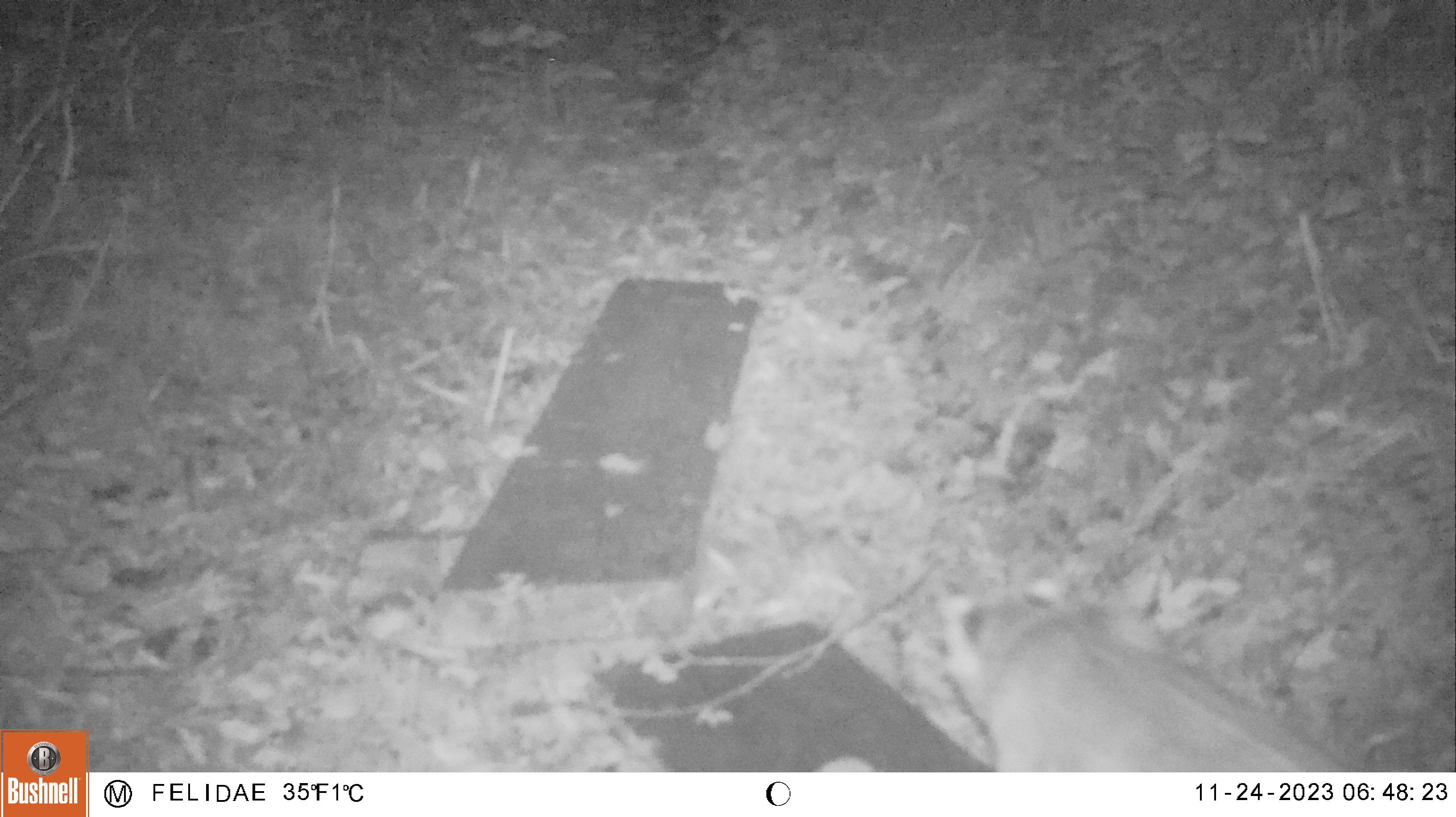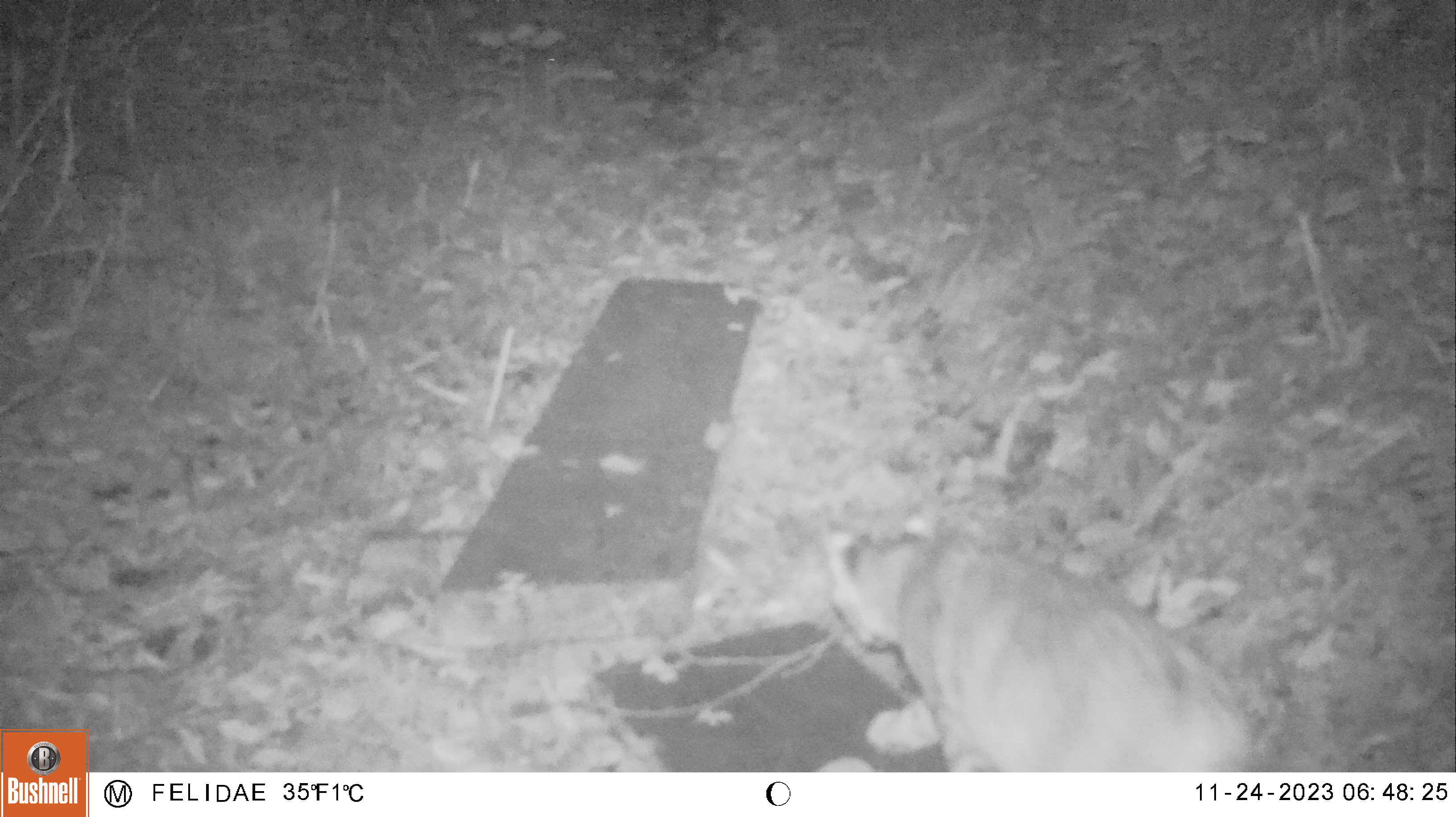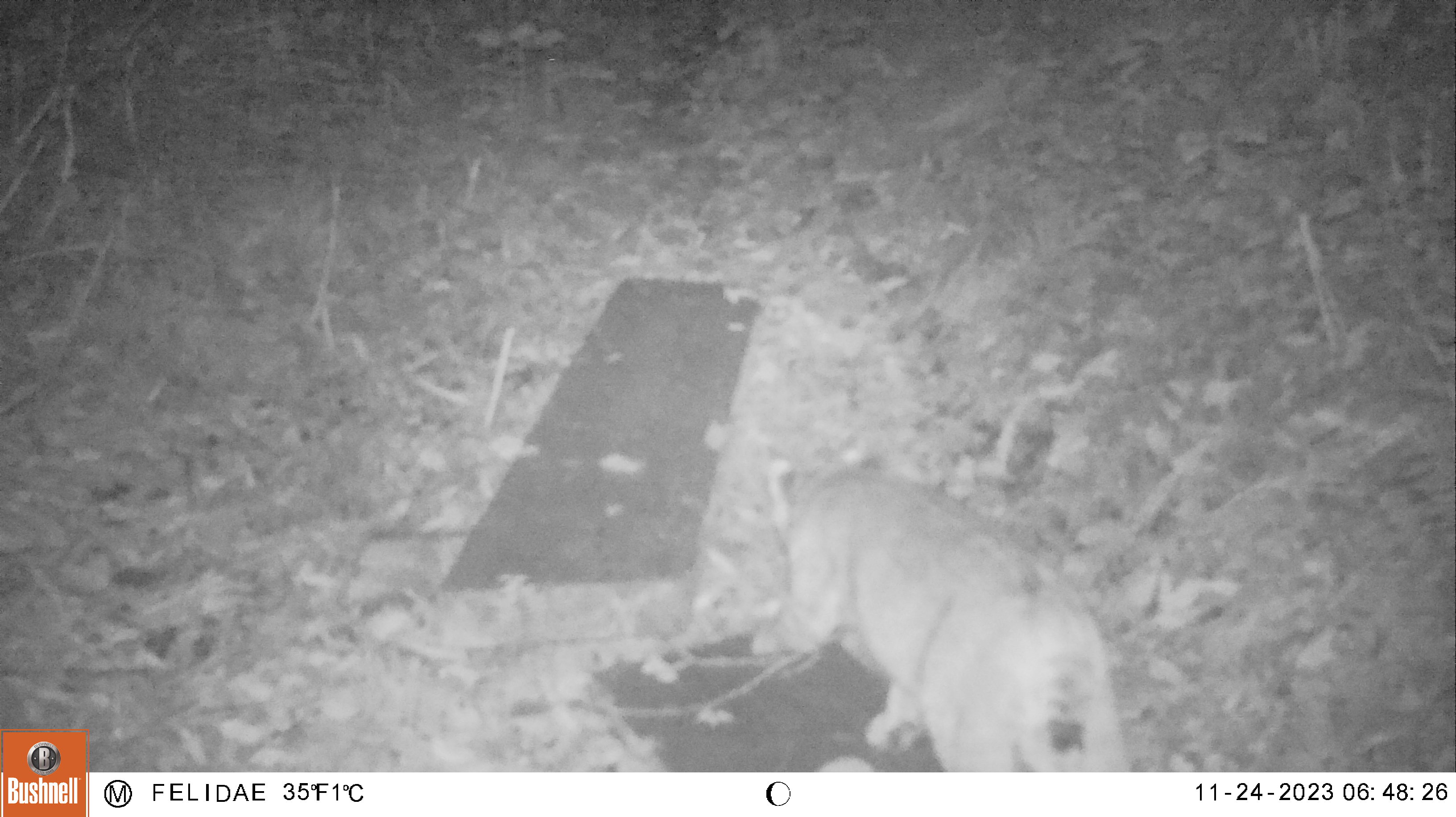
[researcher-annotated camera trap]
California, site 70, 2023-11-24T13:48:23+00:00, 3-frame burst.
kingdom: Animalia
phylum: Chordata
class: Mammalia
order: Carnivora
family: Felidae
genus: Lynx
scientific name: Lynx rufus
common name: bobcat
Bobcat (Lynx rufus).